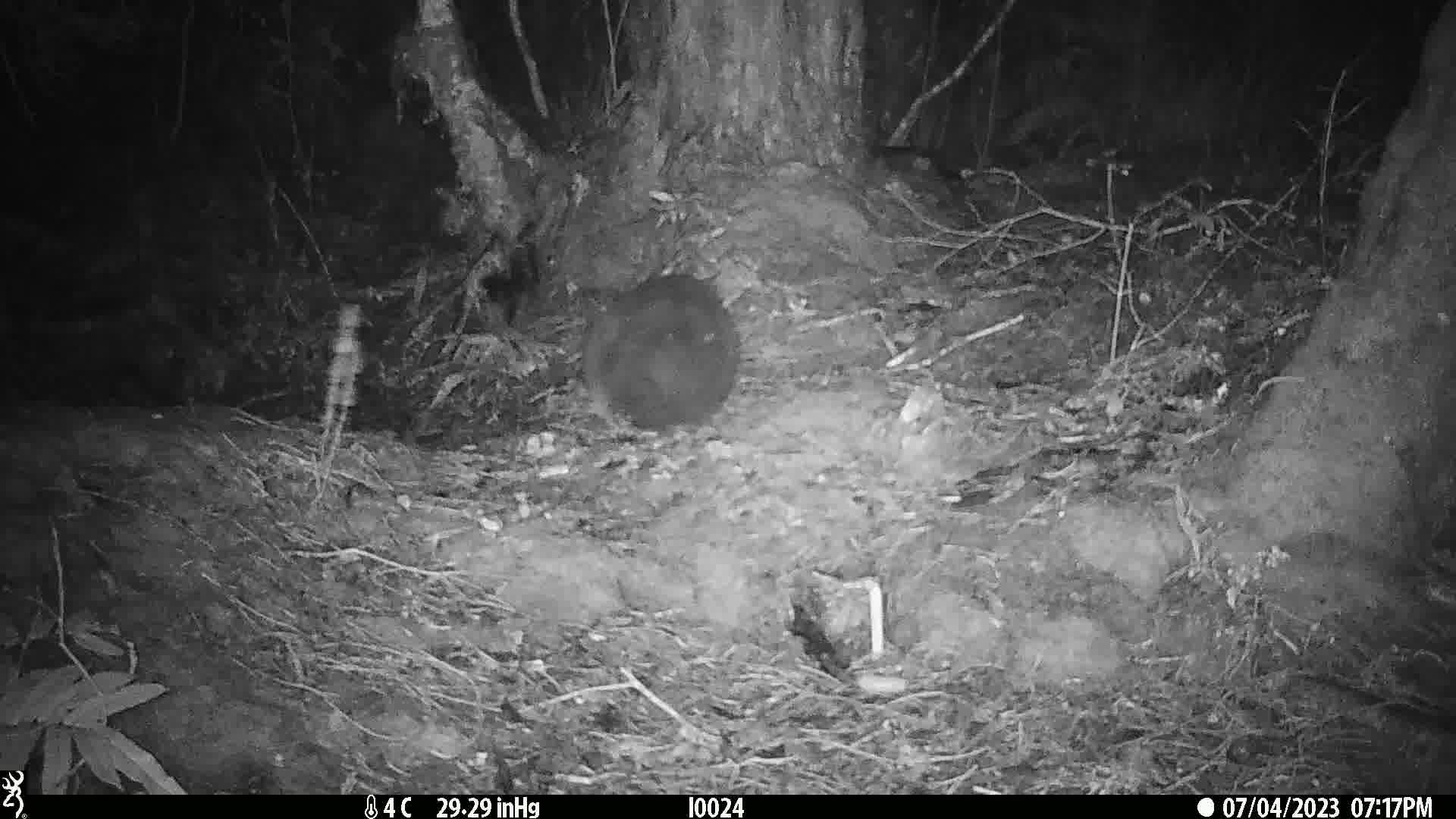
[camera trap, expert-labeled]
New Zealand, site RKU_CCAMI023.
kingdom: Animalia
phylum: Chordata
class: Mammalia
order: Diprotodontia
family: Phalangeridae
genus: Trichosurus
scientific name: Trichosurus vulpecula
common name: common brushtail possum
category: possum